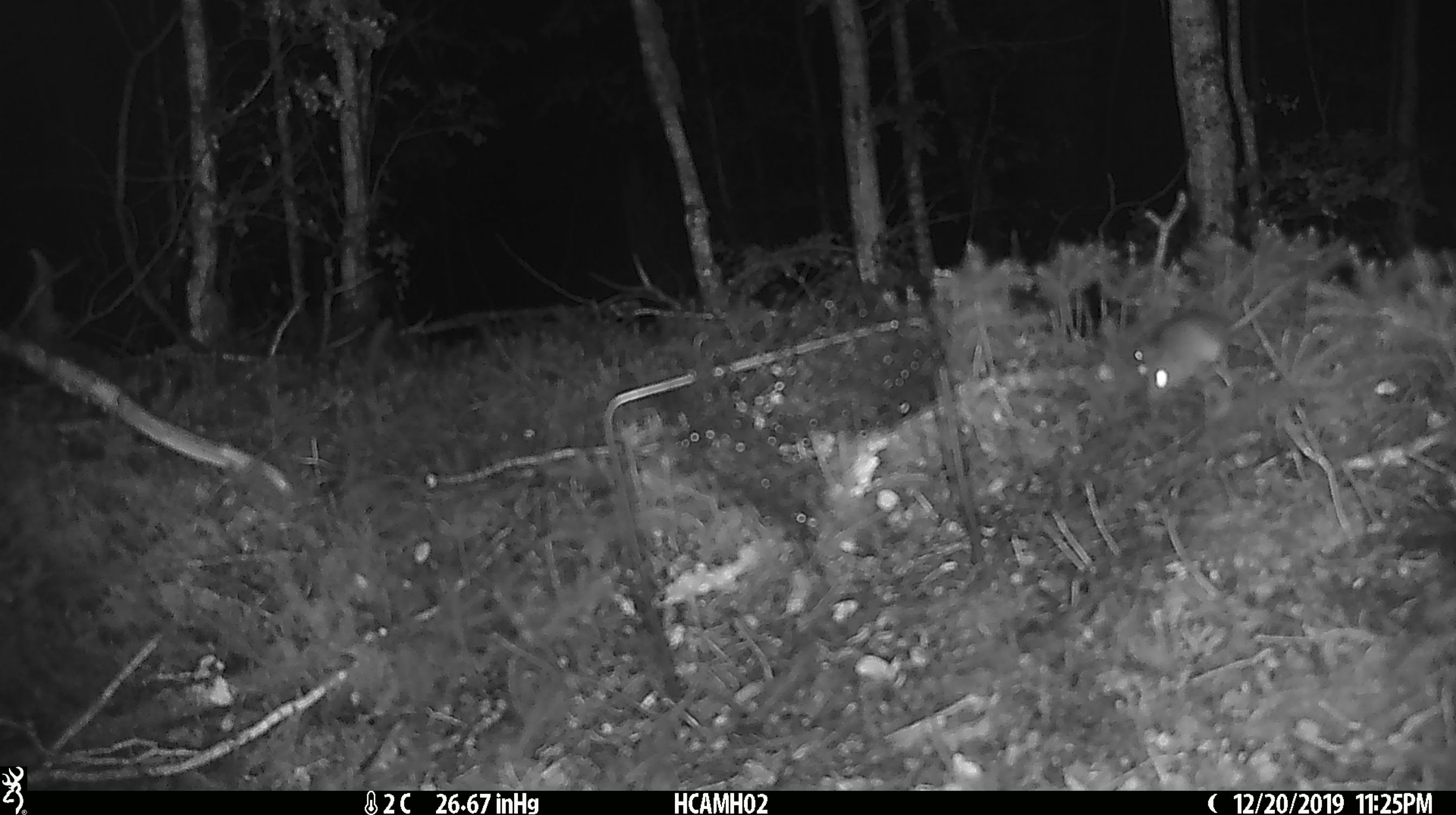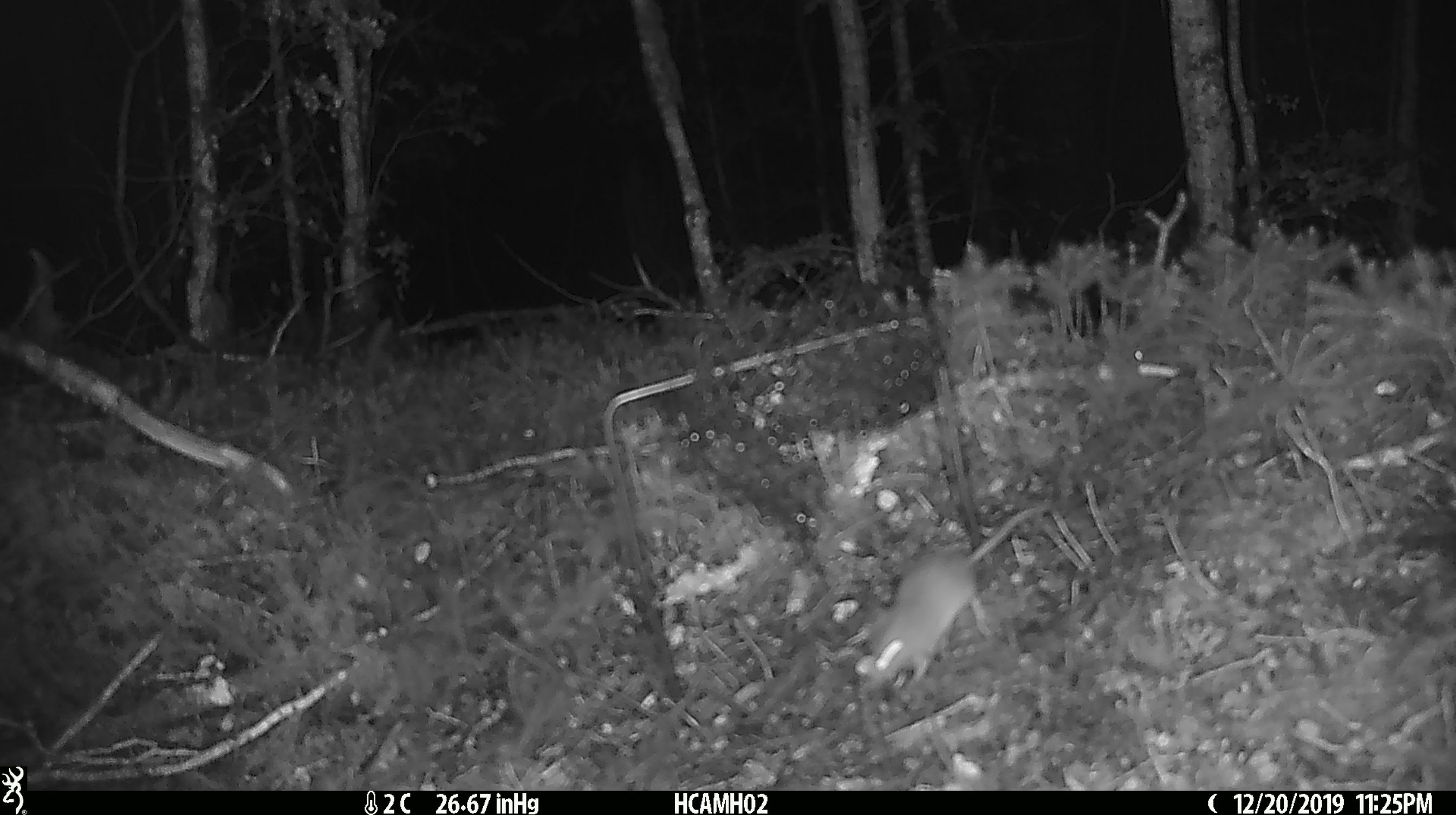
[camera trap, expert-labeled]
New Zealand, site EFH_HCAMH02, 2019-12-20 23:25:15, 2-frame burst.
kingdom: Animalia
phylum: Chordata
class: Mammalia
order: Rodentia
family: Muridae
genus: Mus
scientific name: Mus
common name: mouse